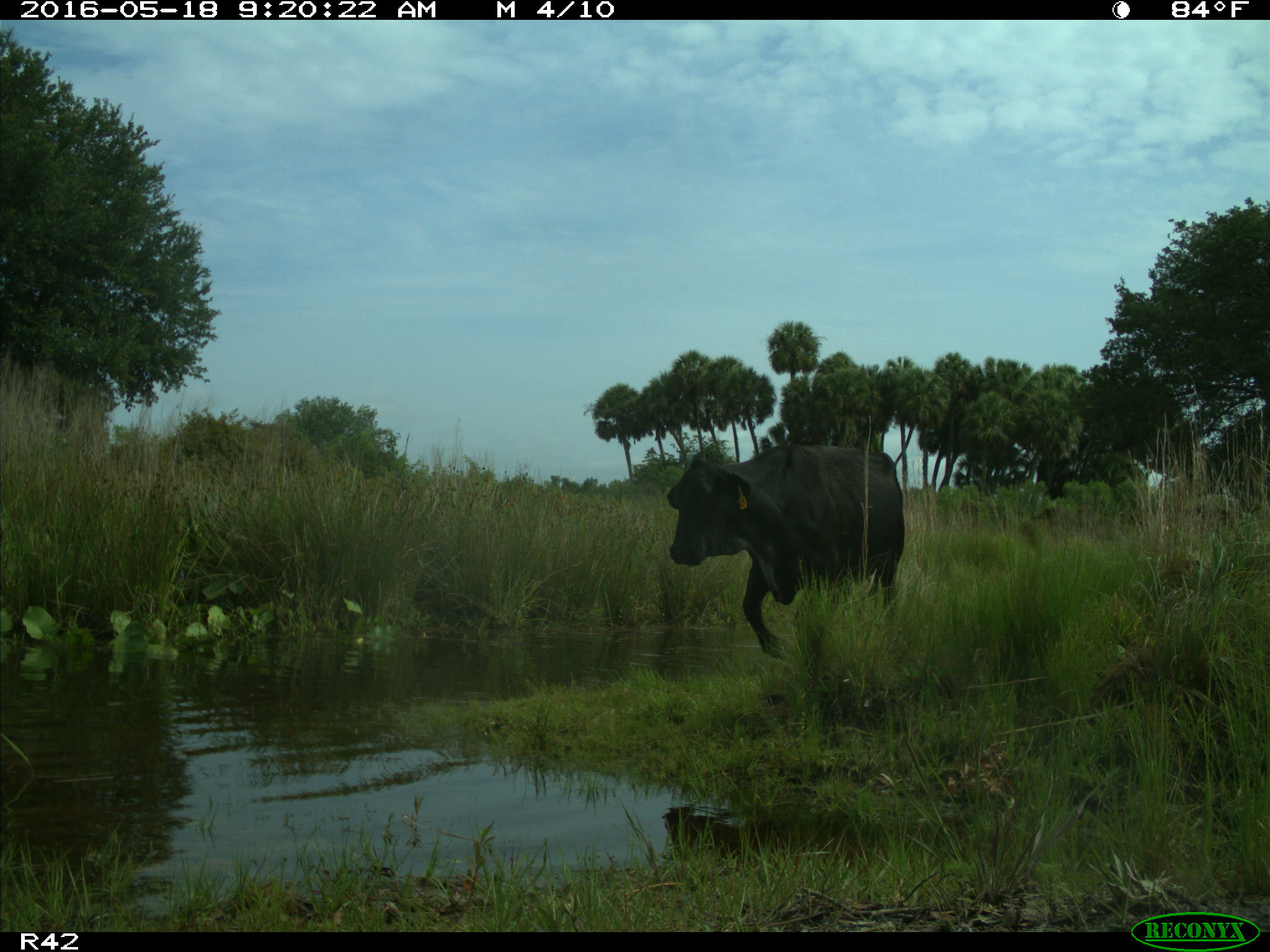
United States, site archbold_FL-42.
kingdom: Animalia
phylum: Chordata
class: Mammalia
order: Artiodactyla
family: Bovidae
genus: Bos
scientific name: Bos taurus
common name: domestic cow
Bos taurus (domestic cow).